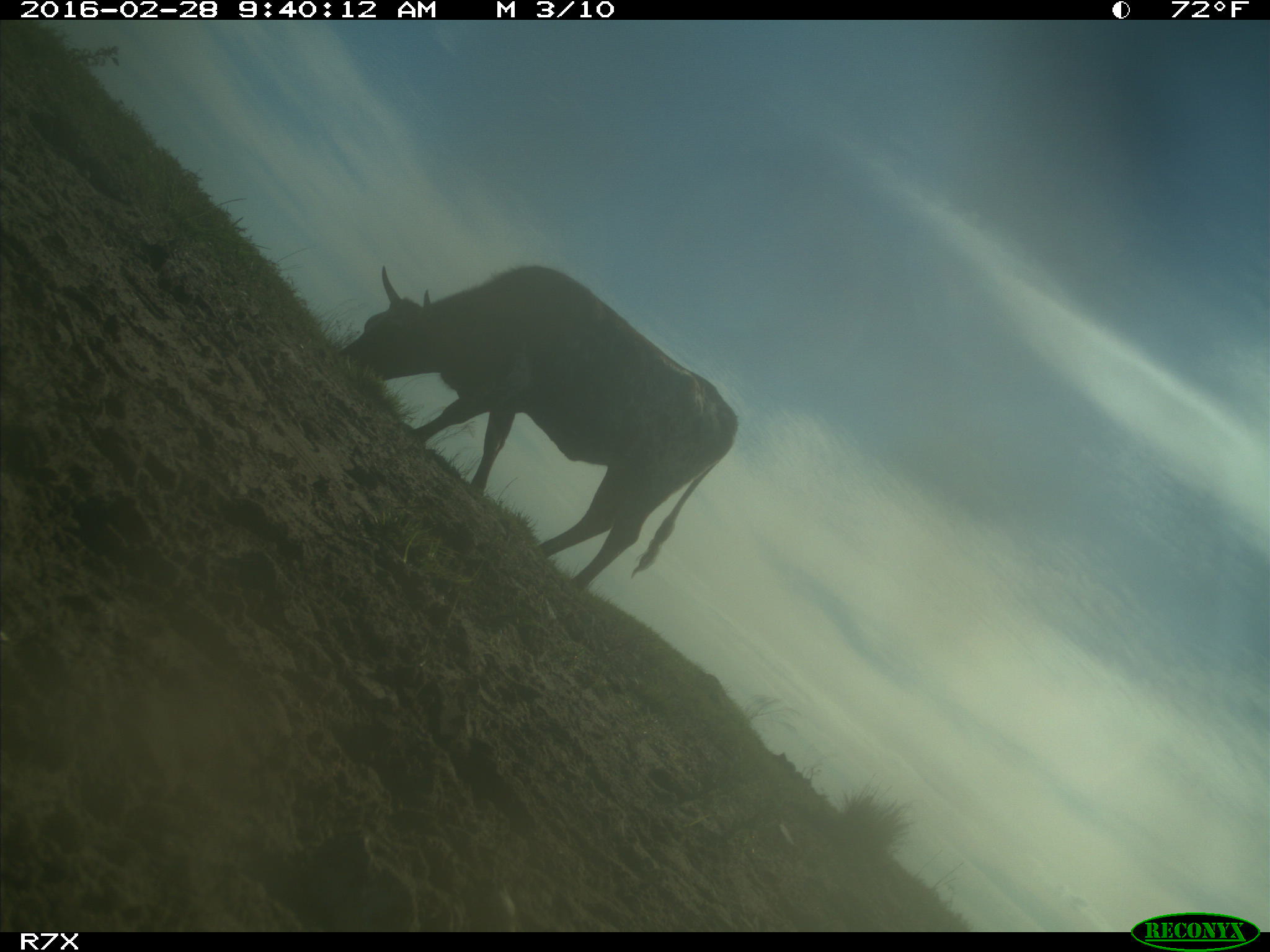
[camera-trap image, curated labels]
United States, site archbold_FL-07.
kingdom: Animalia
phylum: Chordata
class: Mammalia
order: Artiodactyla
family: Bovidae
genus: Bos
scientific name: Bos taurus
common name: domestic cow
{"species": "Bos taurus (domestic cow)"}